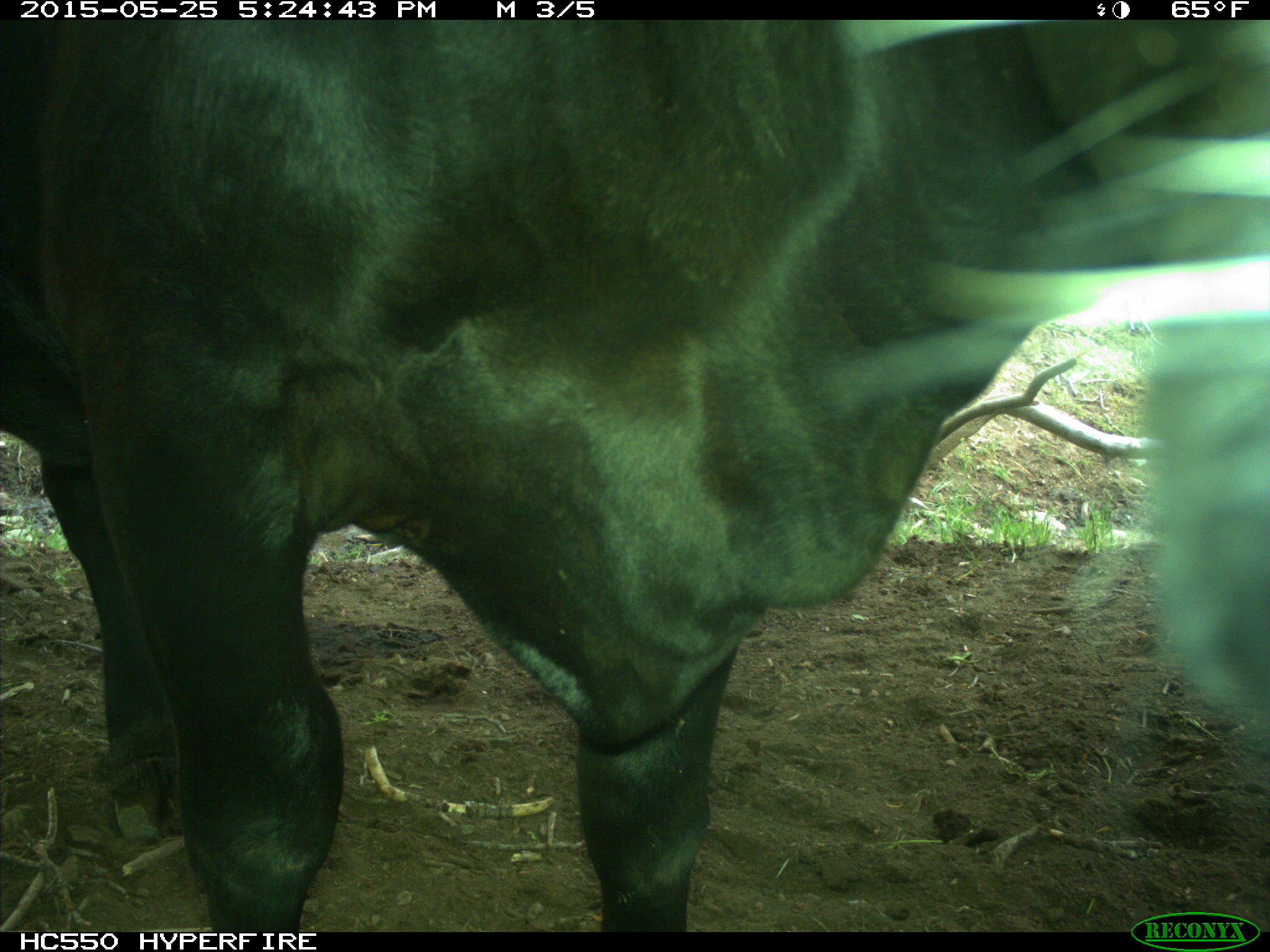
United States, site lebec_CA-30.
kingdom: Animalia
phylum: Chordata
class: Mammalia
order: Artiodactyla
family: Bovidae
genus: Bos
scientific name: Bos taurus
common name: domestic cow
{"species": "Bos taurus (domestic cow)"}